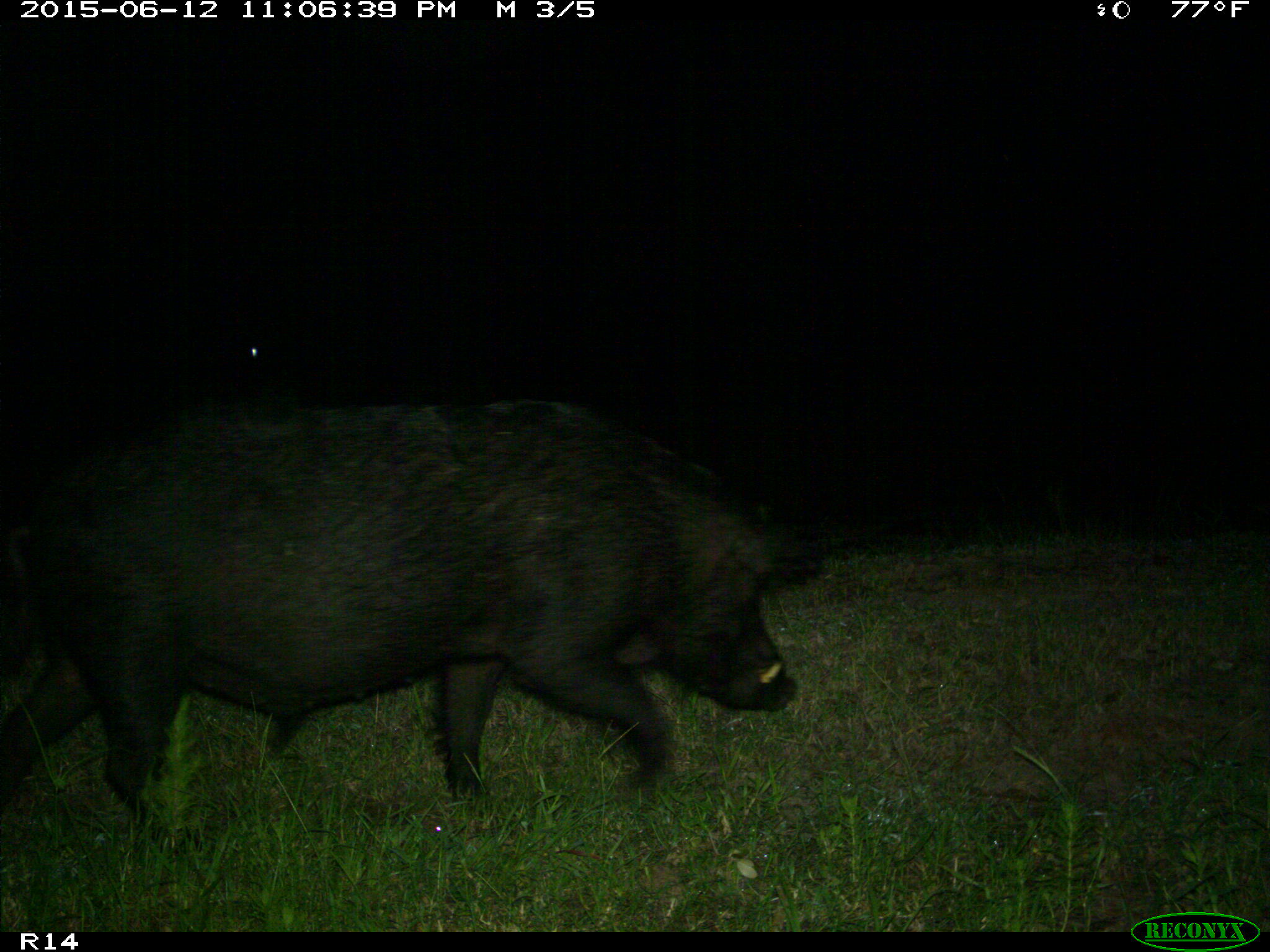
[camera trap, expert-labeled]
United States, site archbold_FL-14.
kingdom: Animalia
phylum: Chordata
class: Mammalia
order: Artiodactyla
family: Suidae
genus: Sus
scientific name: Sus scrofa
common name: wild boar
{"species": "Sus scrofa (wild boar)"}